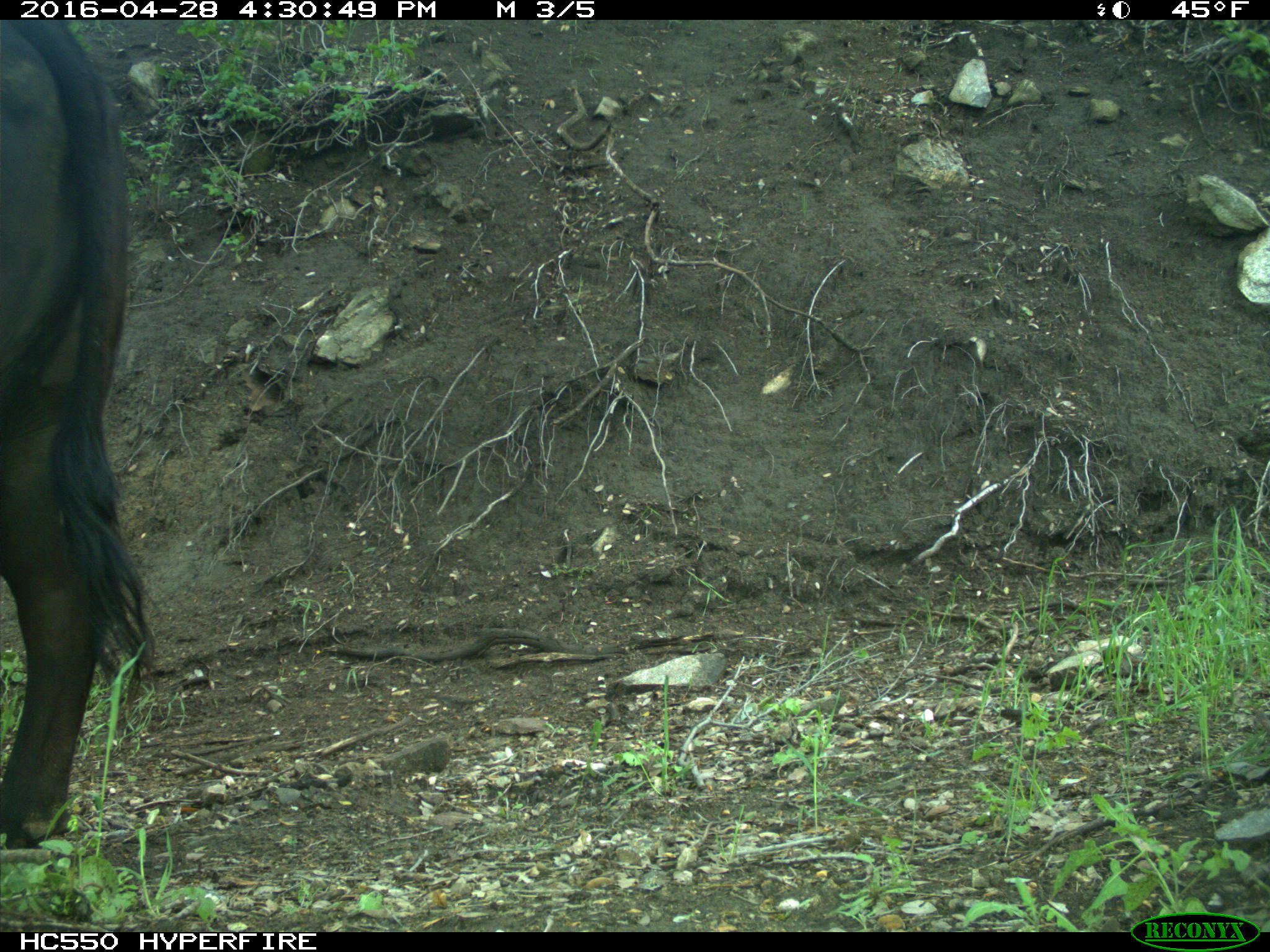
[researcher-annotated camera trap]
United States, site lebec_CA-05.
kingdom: Animalia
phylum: Chordata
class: Mammalia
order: Artiodactyla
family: Bovidae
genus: Bos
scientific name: Bos taurus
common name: domestic cow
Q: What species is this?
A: Bos taurus (domestic cow).